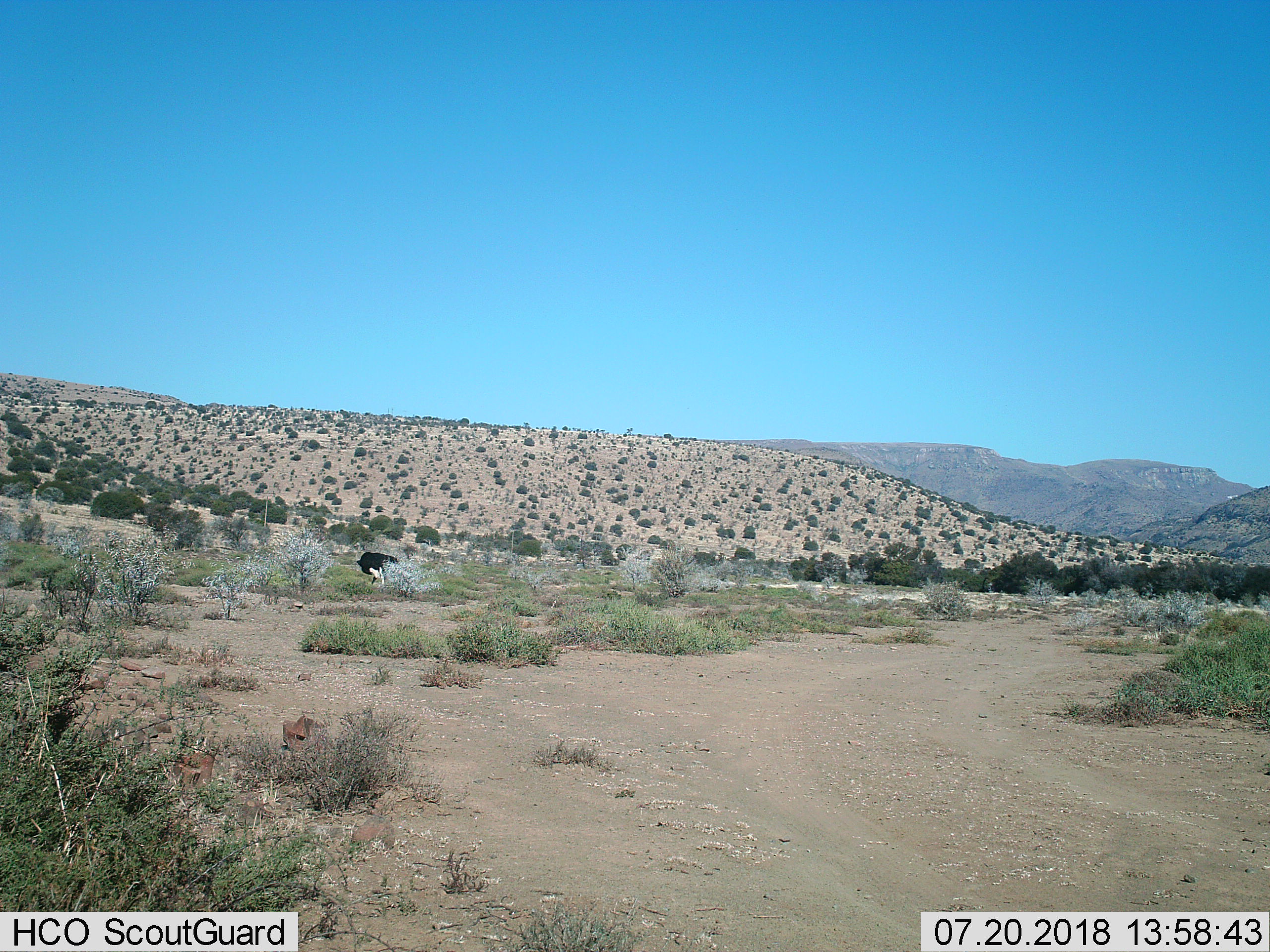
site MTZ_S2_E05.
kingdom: Animalia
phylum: Chordata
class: Aves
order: Struthioniformes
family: Struthionidae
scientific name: Struthionidae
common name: ostrich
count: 1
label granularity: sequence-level